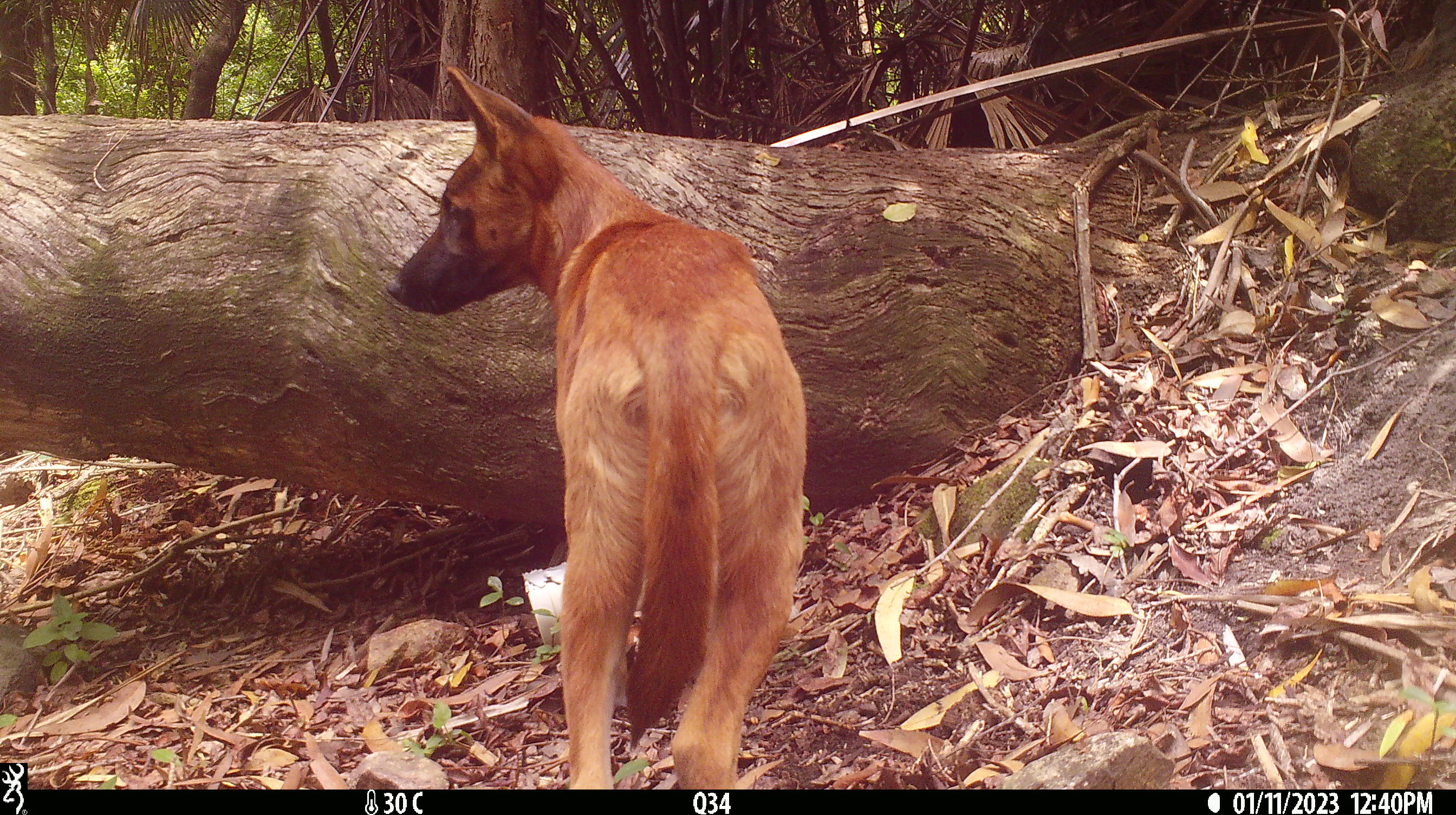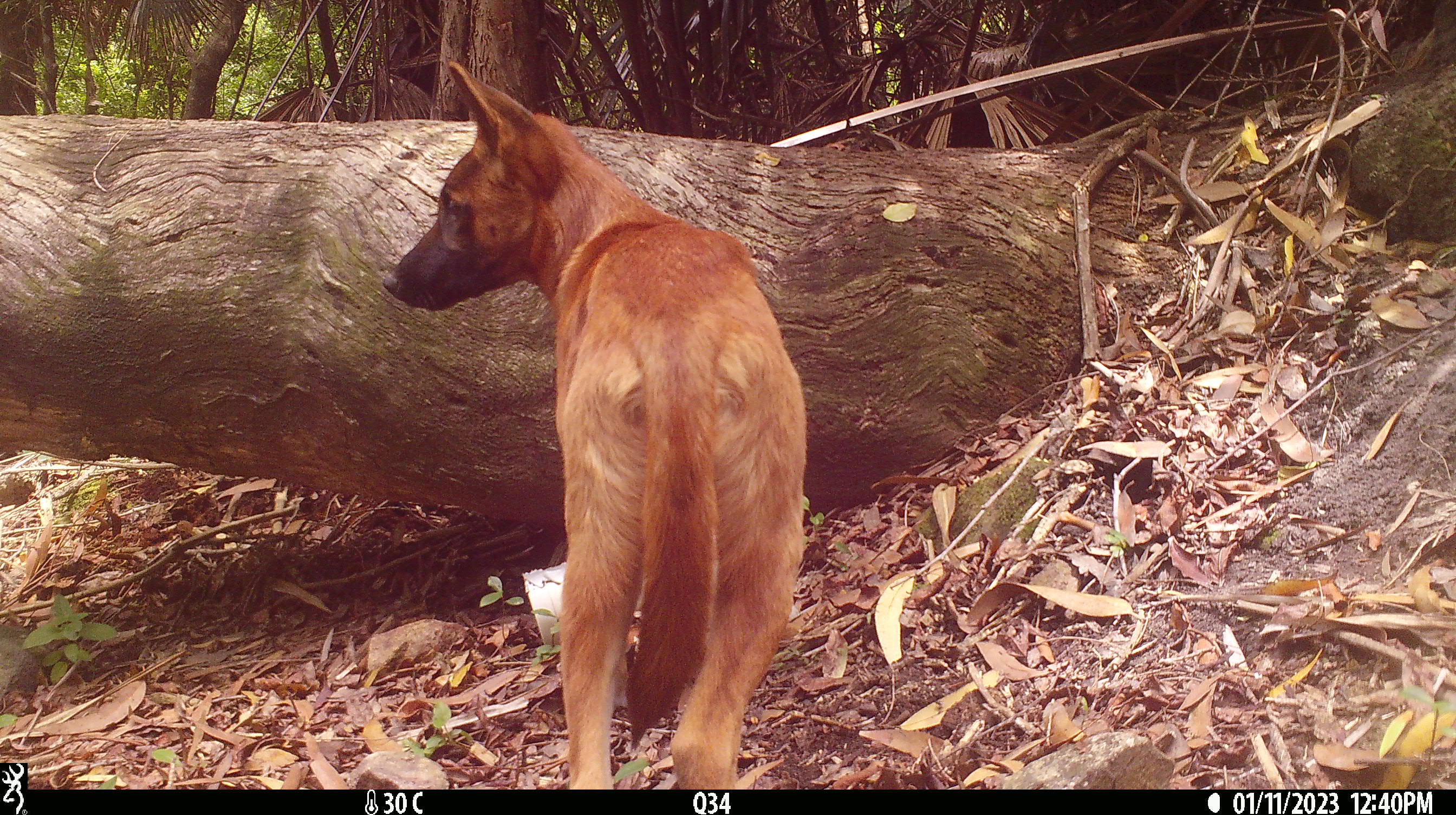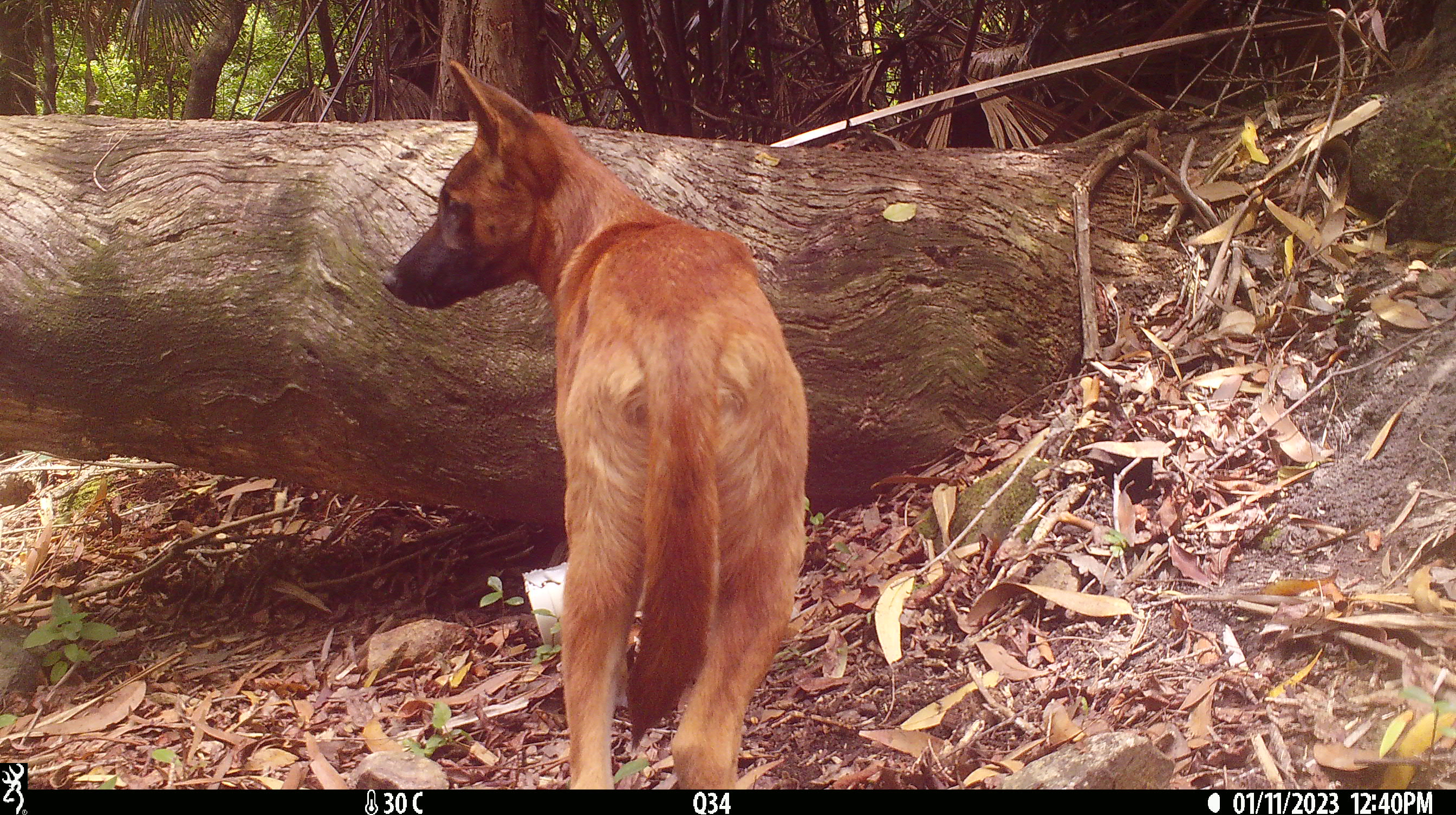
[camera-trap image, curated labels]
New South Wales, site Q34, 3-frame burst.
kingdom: Animalia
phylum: Chordata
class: Mammalia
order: Carnivora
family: Canidae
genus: Canis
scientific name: Canis familiaris dingo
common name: dingo